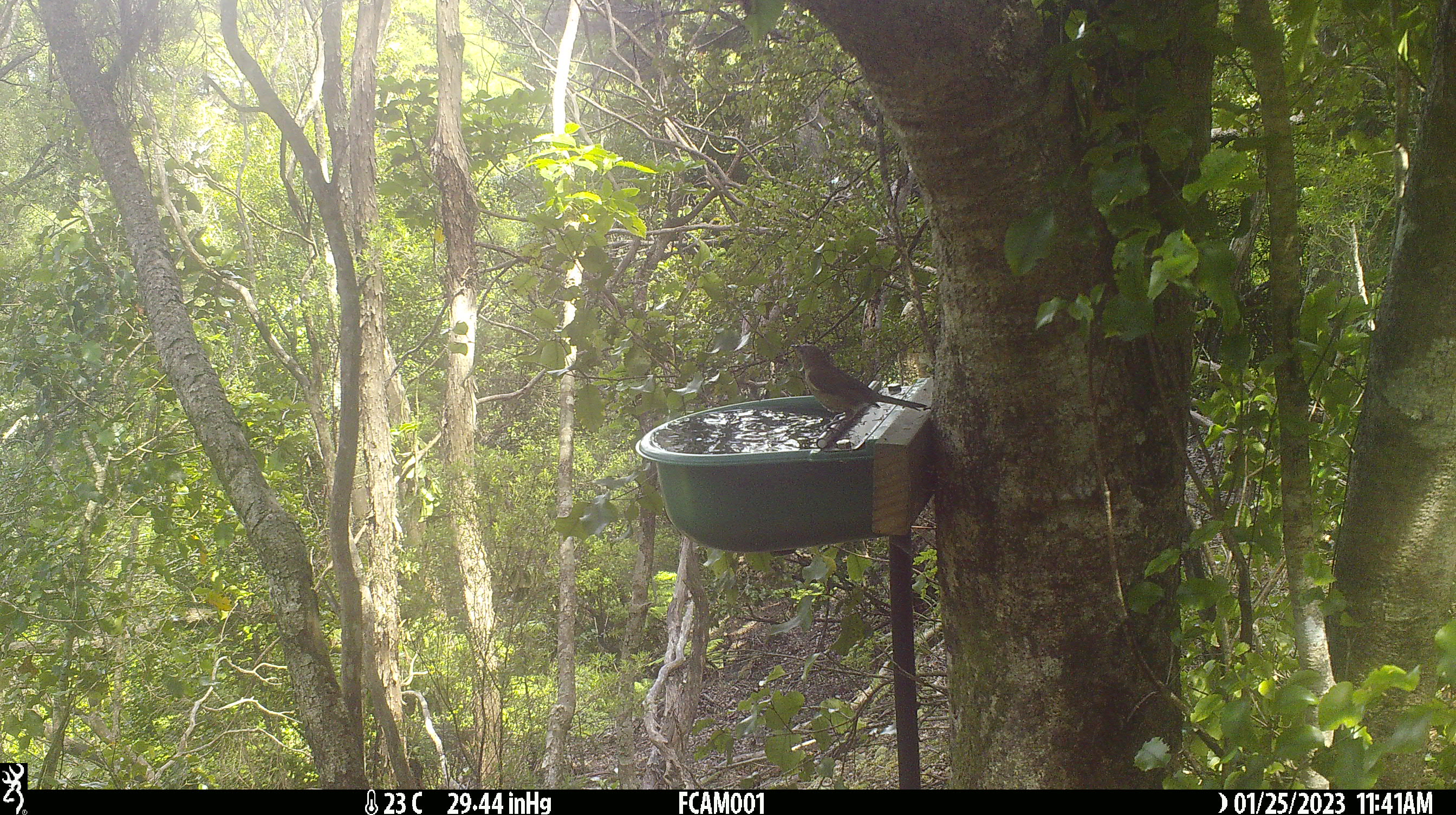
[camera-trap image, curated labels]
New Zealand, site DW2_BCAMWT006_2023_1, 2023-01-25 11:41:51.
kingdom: Animalia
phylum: Chordata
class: Aves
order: Passeriformes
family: Meliphagidae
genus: Anthornis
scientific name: Anthornis melanura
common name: new zealand bellbird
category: bellbird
Bellbird (new zealand bellbird) (Anthornis melanura).